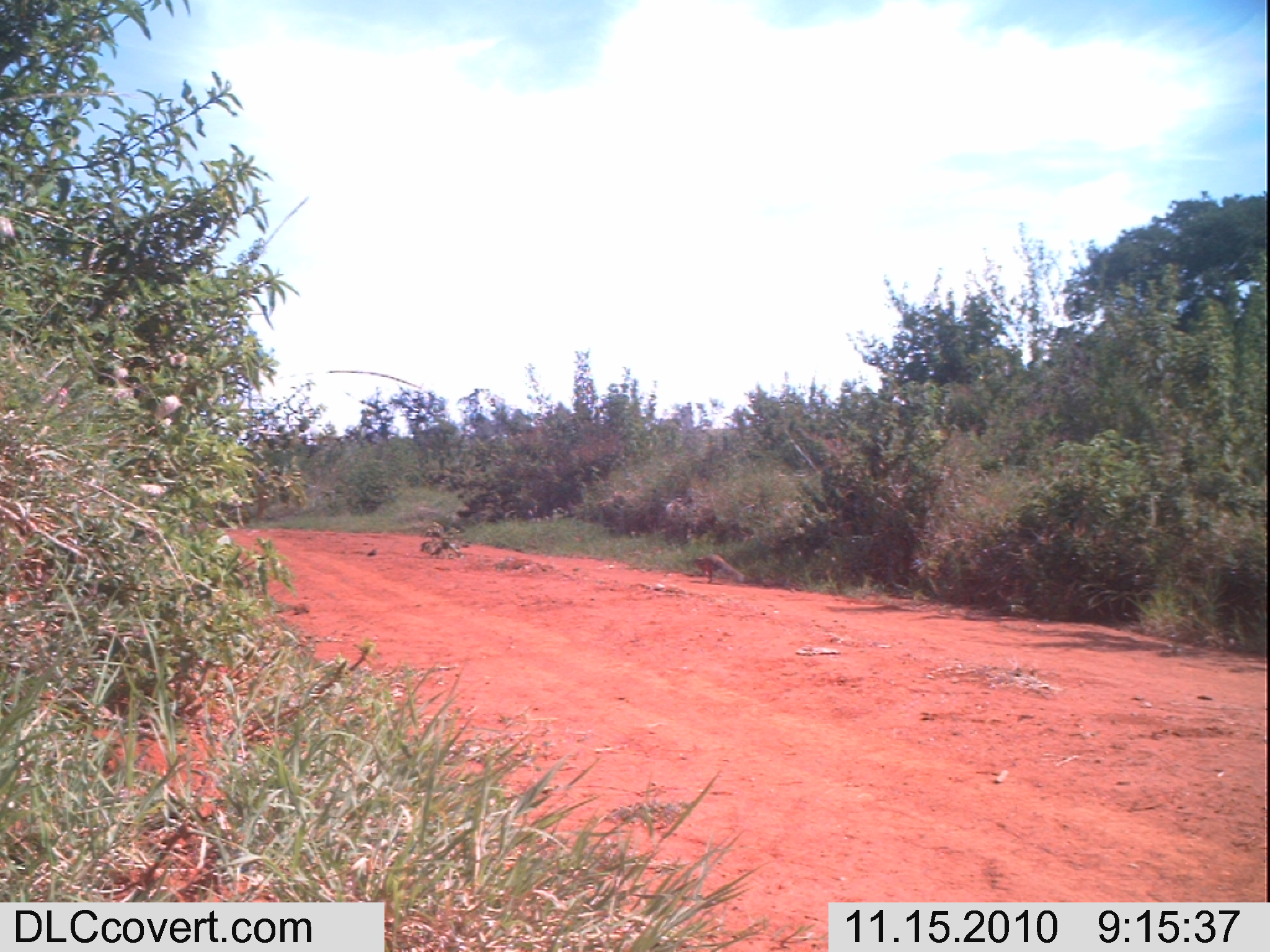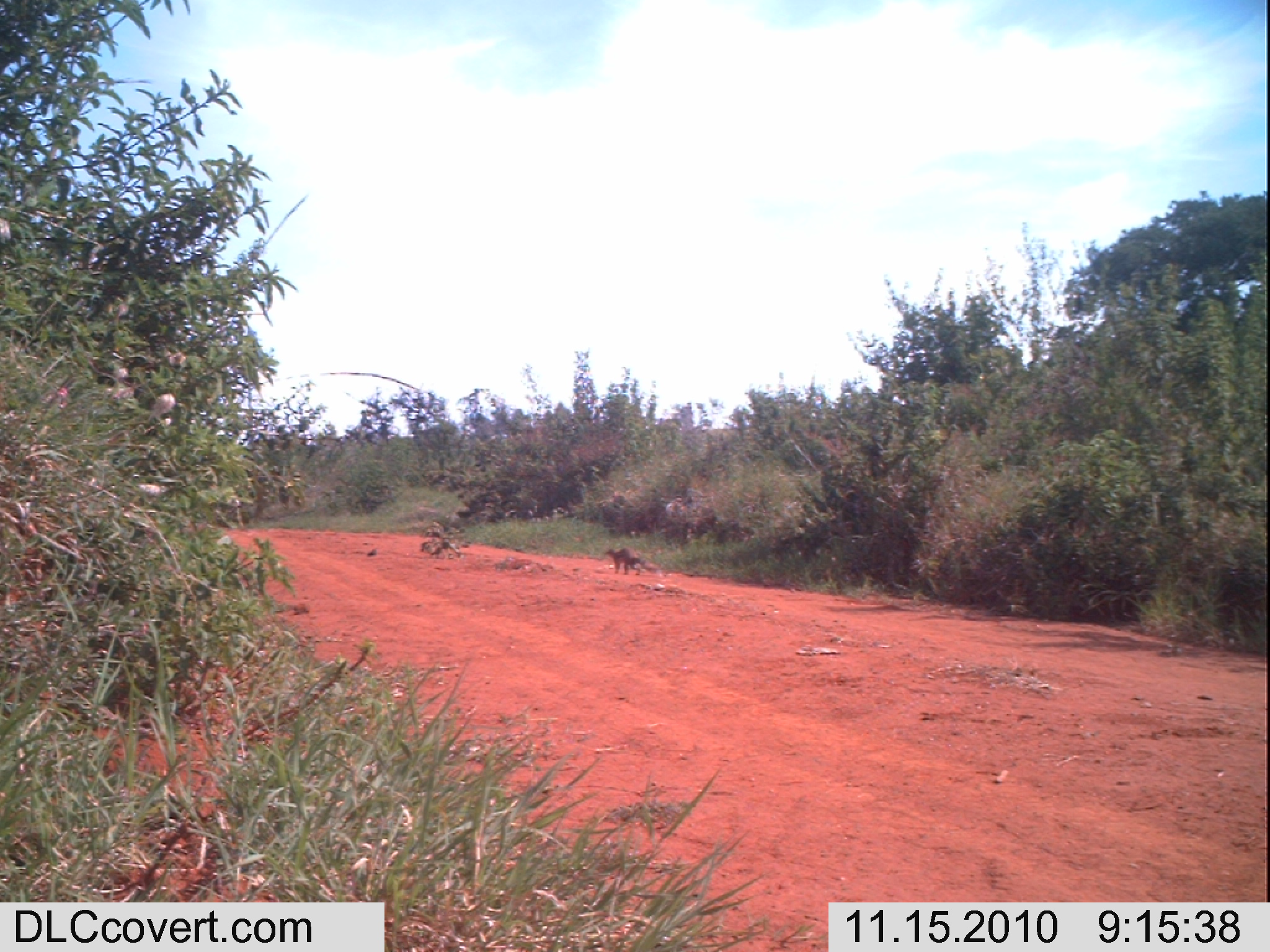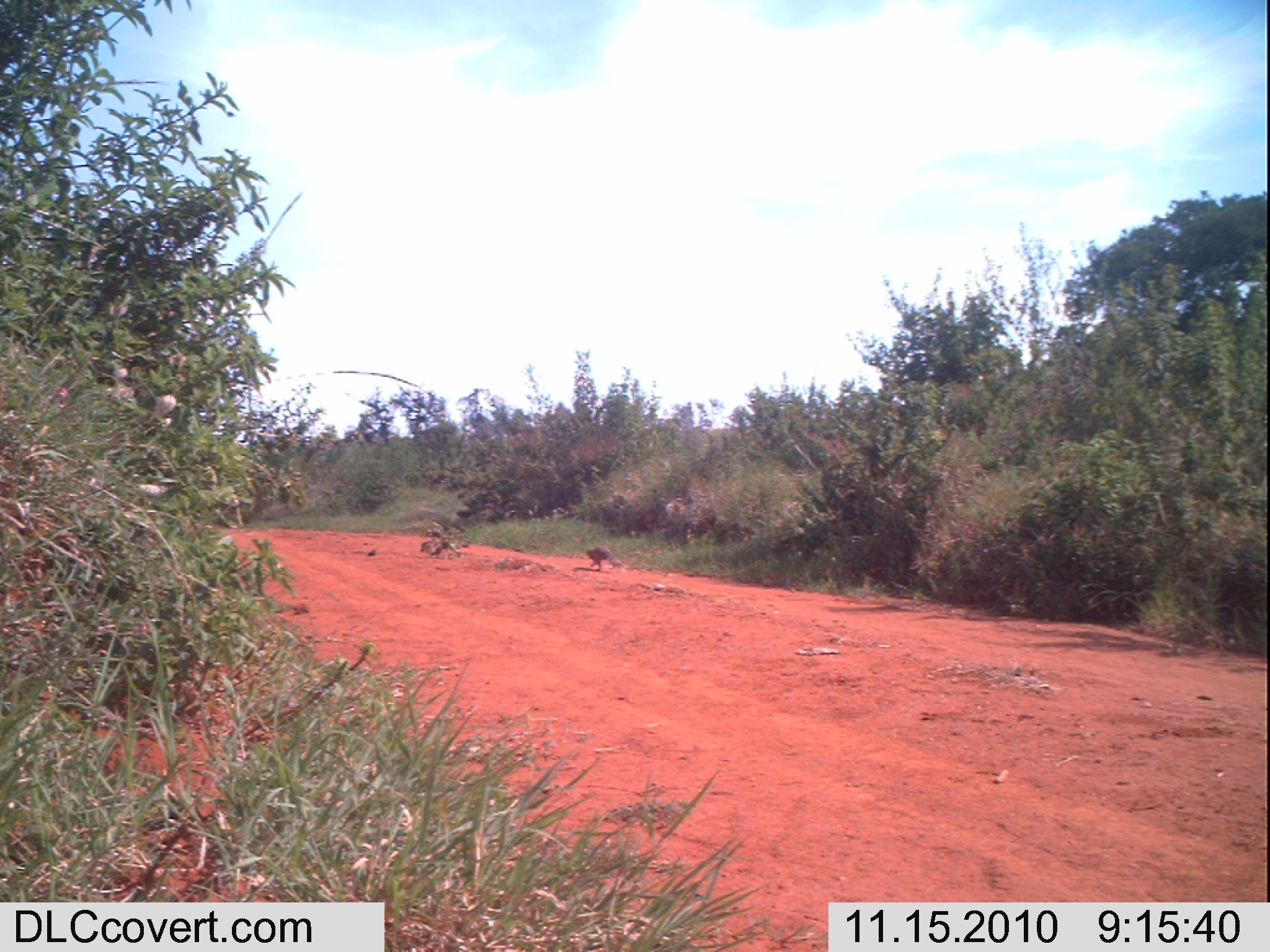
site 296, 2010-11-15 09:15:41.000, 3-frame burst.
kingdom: Animalia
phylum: Chordata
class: Mammalia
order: Rodentia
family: Sciuridae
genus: Euxerus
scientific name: Euxerus erythropus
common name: striped ground squirrel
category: xerus erythropus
Xerus erythropus (striped ground squirrel) (Euxerus erythropus), count 1.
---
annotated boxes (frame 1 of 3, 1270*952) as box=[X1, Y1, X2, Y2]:
xerus erythropus: box=[693, 553, 746, 584]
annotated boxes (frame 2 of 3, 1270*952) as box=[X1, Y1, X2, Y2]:
xerus erythropus: box=[604, 545, 660, 576]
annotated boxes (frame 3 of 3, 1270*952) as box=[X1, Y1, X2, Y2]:
xerus erythropus: box=[585, 544, 628, 573]